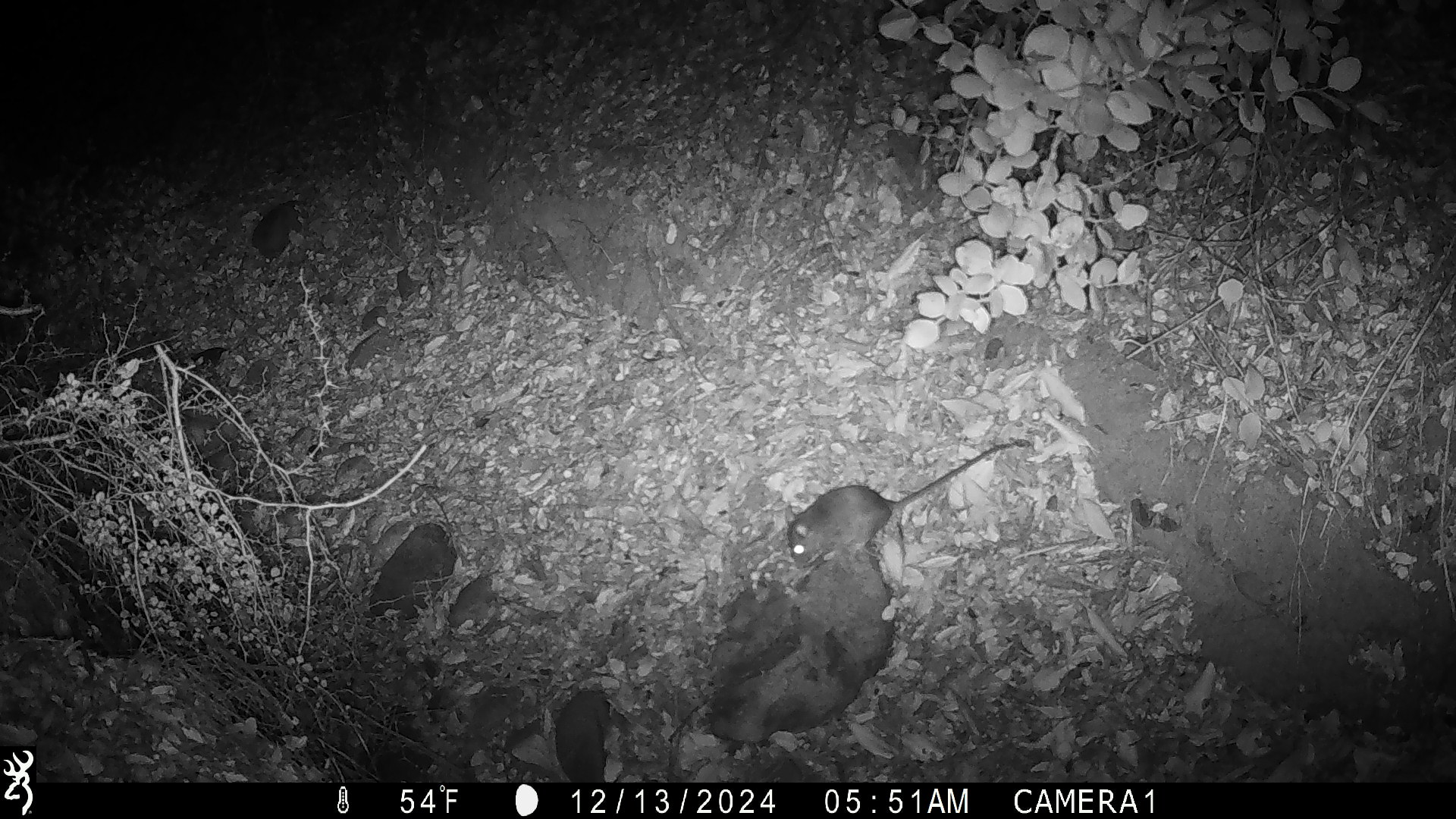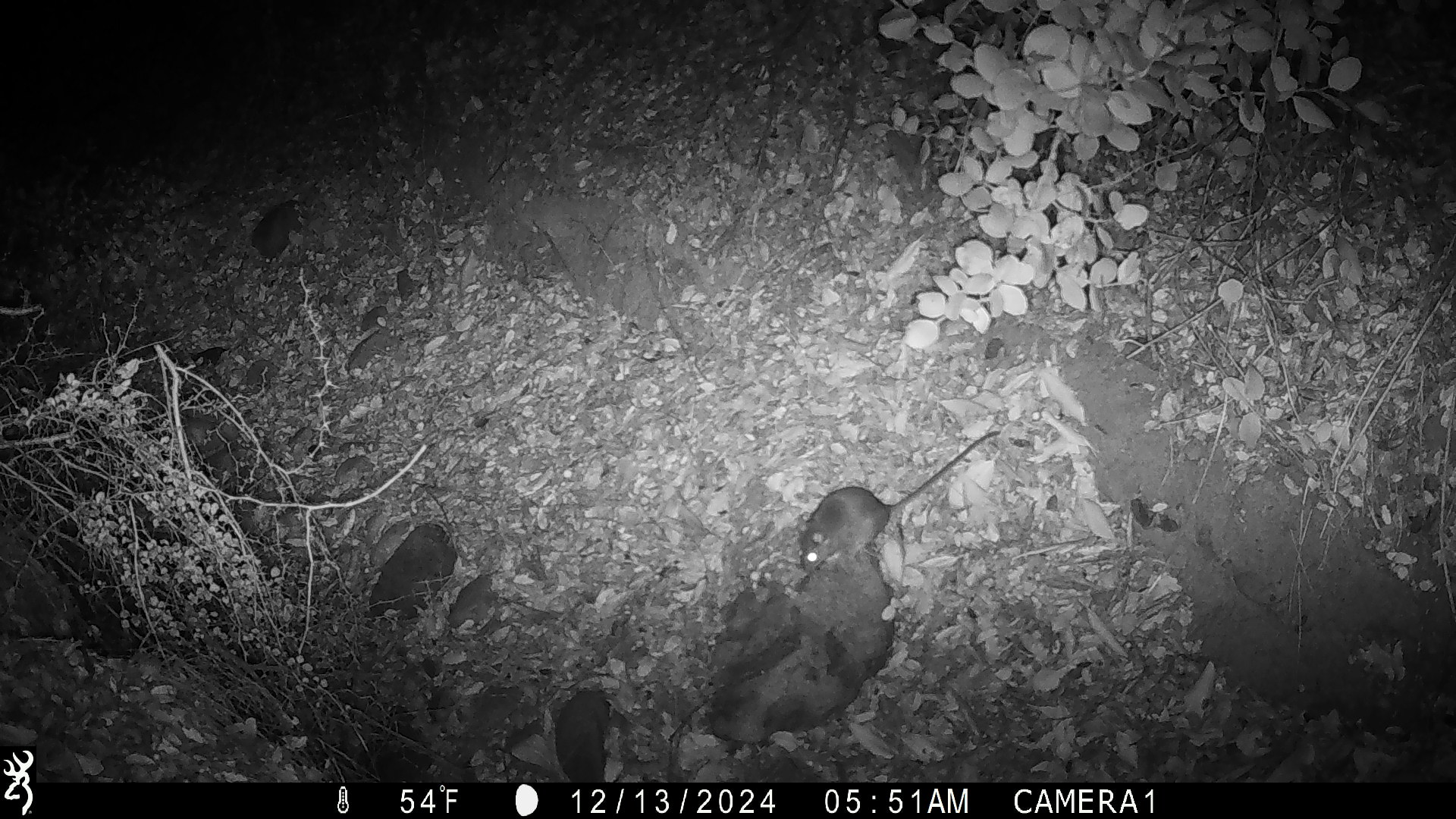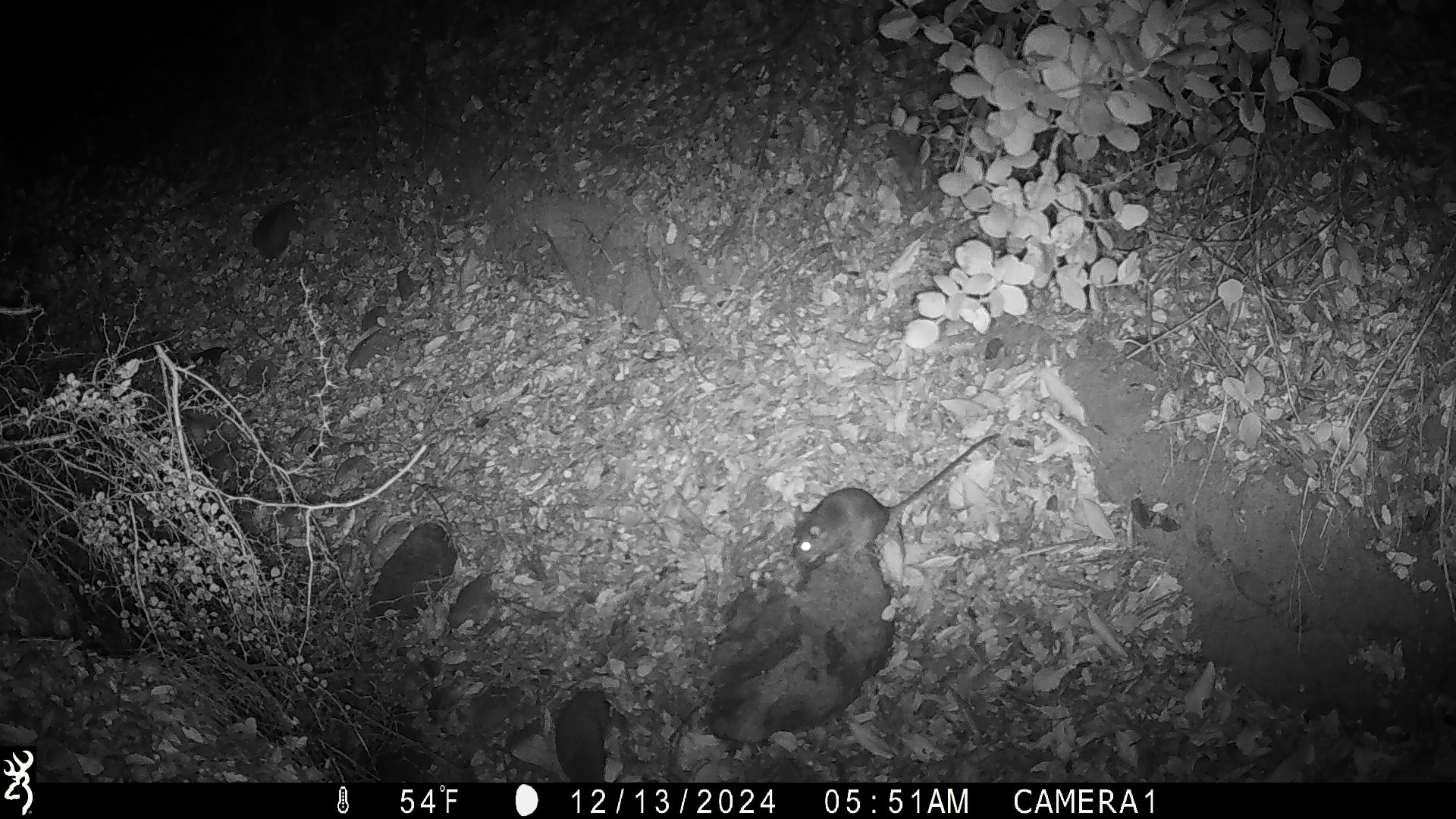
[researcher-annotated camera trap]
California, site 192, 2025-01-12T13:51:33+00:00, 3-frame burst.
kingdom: Animalia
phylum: Chordata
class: Mammalia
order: Rodentia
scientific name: Rodentia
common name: mouse or rat